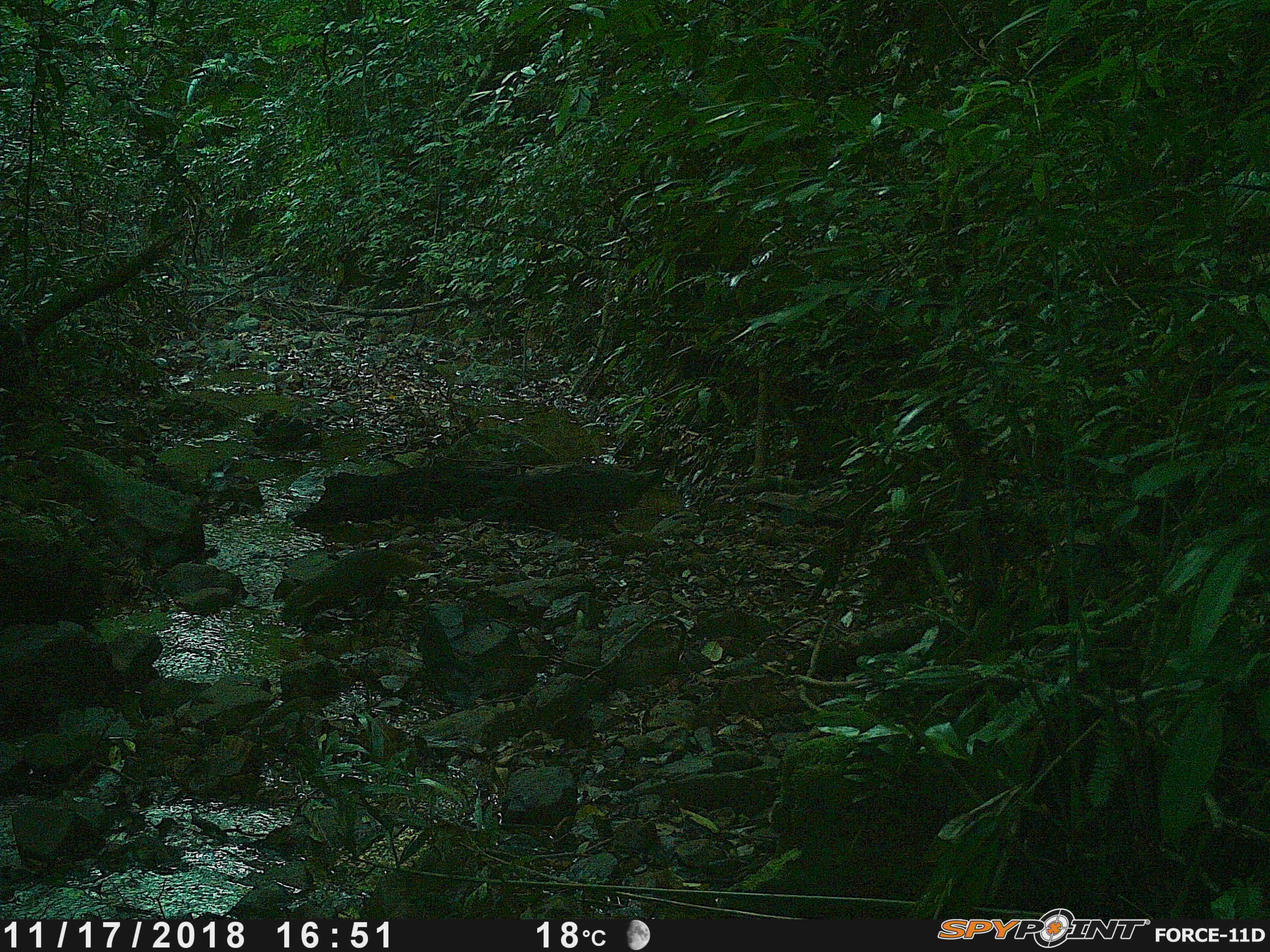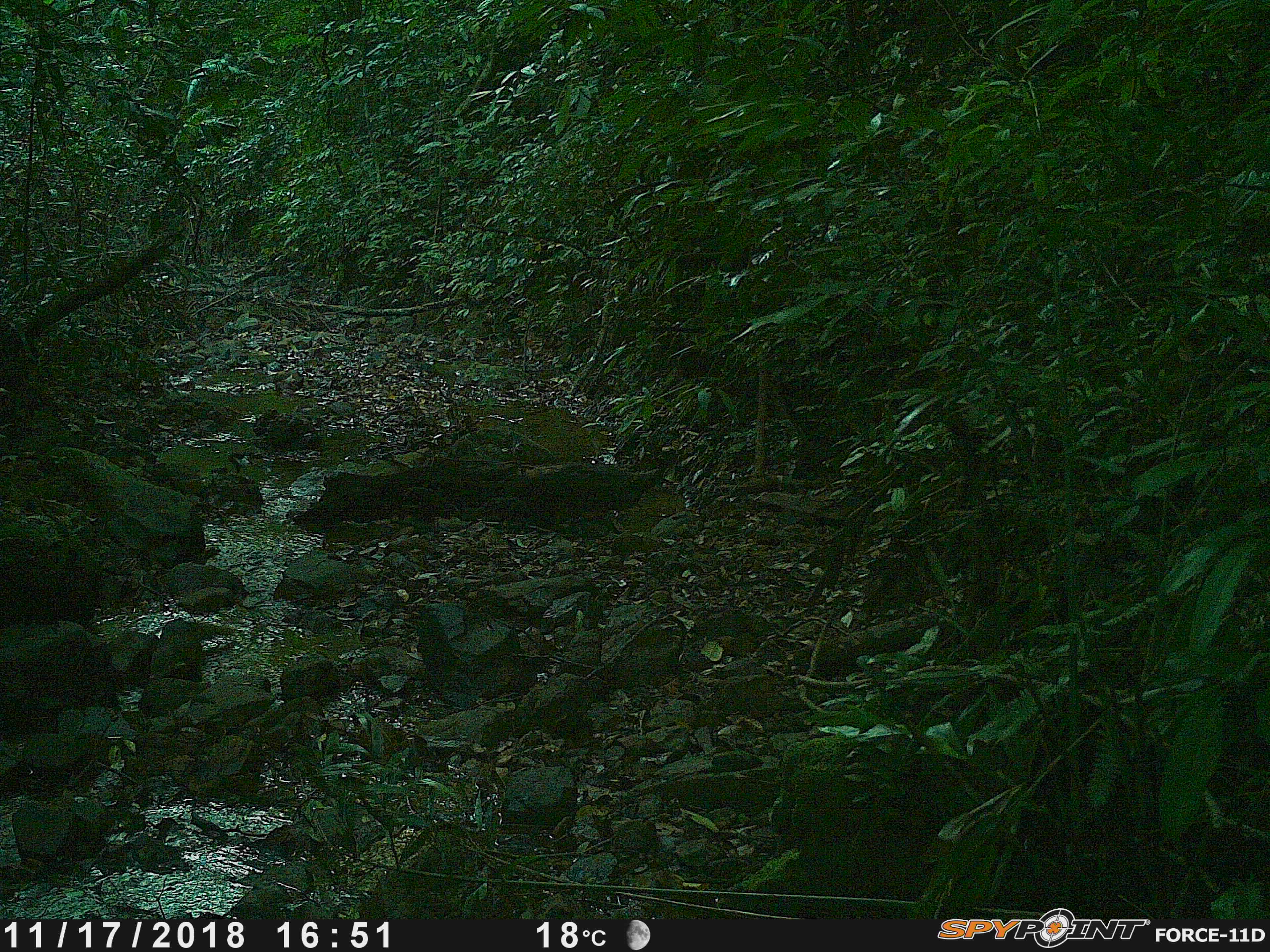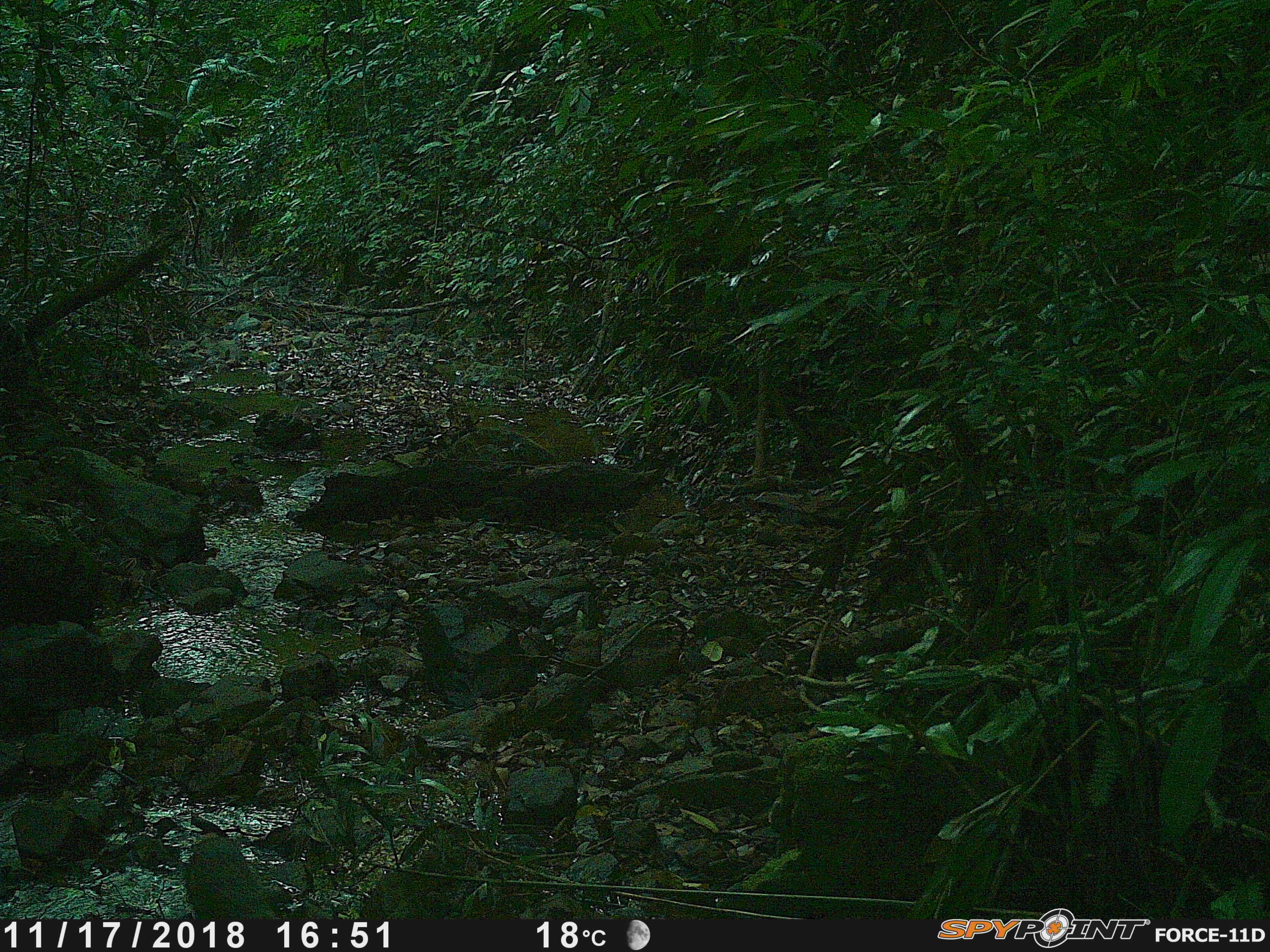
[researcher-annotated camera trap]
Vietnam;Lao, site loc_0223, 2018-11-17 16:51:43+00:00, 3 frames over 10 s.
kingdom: Animalia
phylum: Chordata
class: Mammalia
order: Carnivora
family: Herpestidae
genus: Urva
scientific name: Urva urva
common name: crab-eating mongoose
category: crab eating mongoose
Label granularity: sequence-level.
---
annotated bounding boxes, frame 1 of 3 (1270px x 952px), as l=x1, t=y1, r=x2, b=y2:
crab eating mongoose: l=279, t=547, r=430, b=624